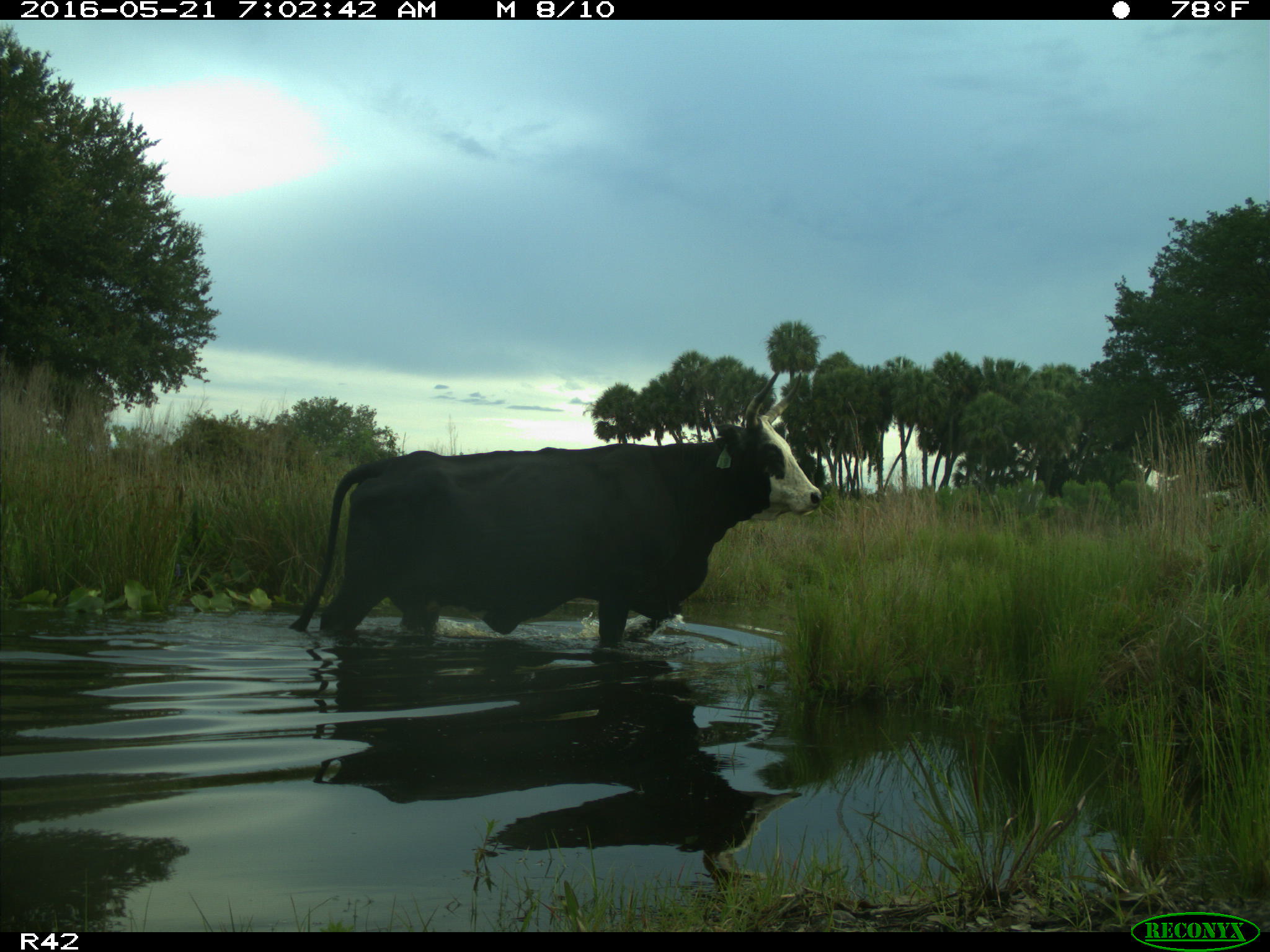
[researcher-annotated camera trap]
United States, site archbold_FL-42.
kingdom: Animalia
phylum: Chordata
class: Mammalia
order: Artiodactyla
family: Bovidae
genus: Bos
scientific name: Bos taurus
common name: domestic cow